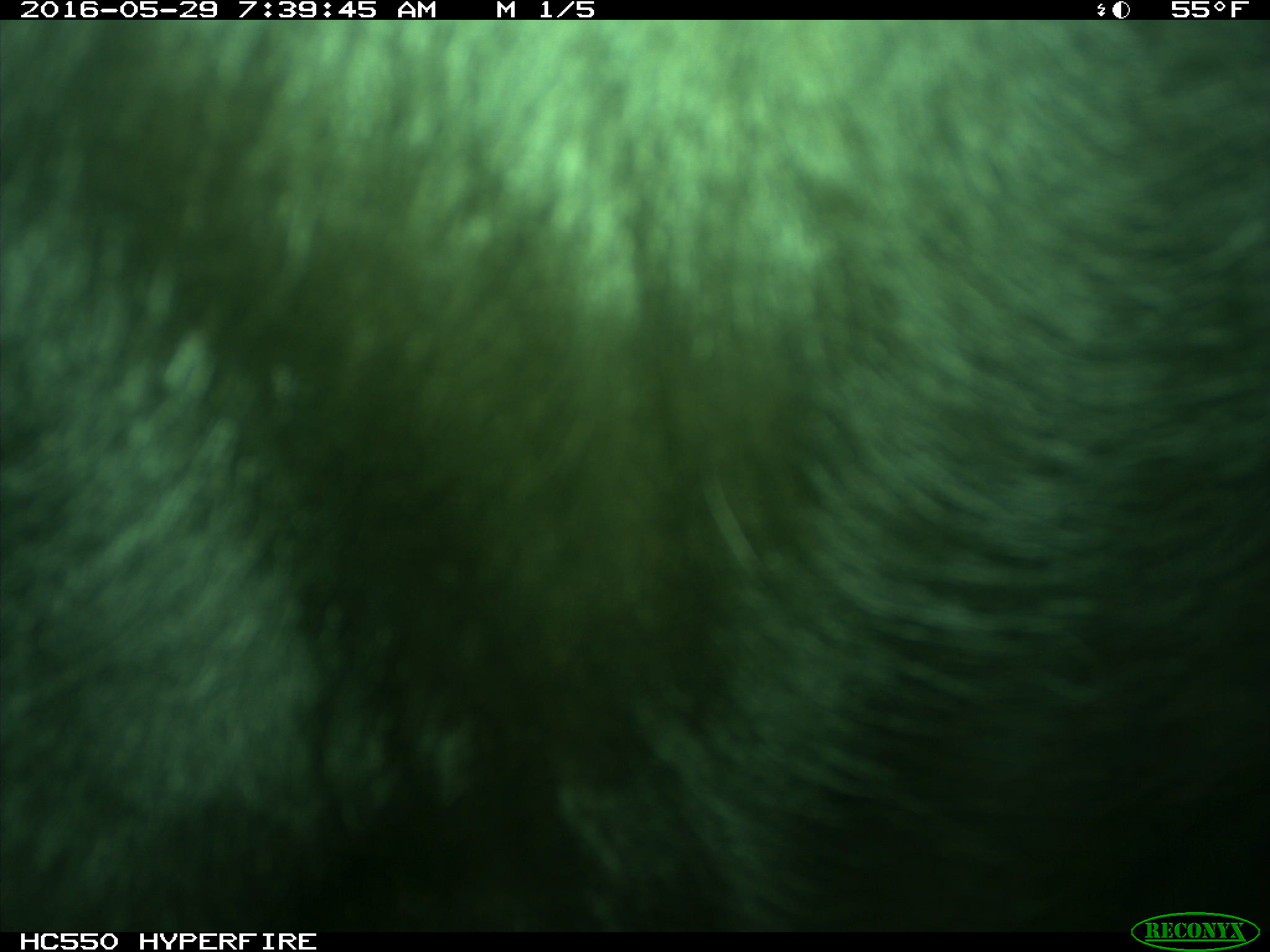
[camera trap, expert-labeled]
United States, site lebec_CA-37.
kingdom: Animalia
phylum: Chordata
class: Mammalia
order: Artiodactyla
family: Bovidae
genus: Bos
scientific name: Bos taurus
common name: domestic cow